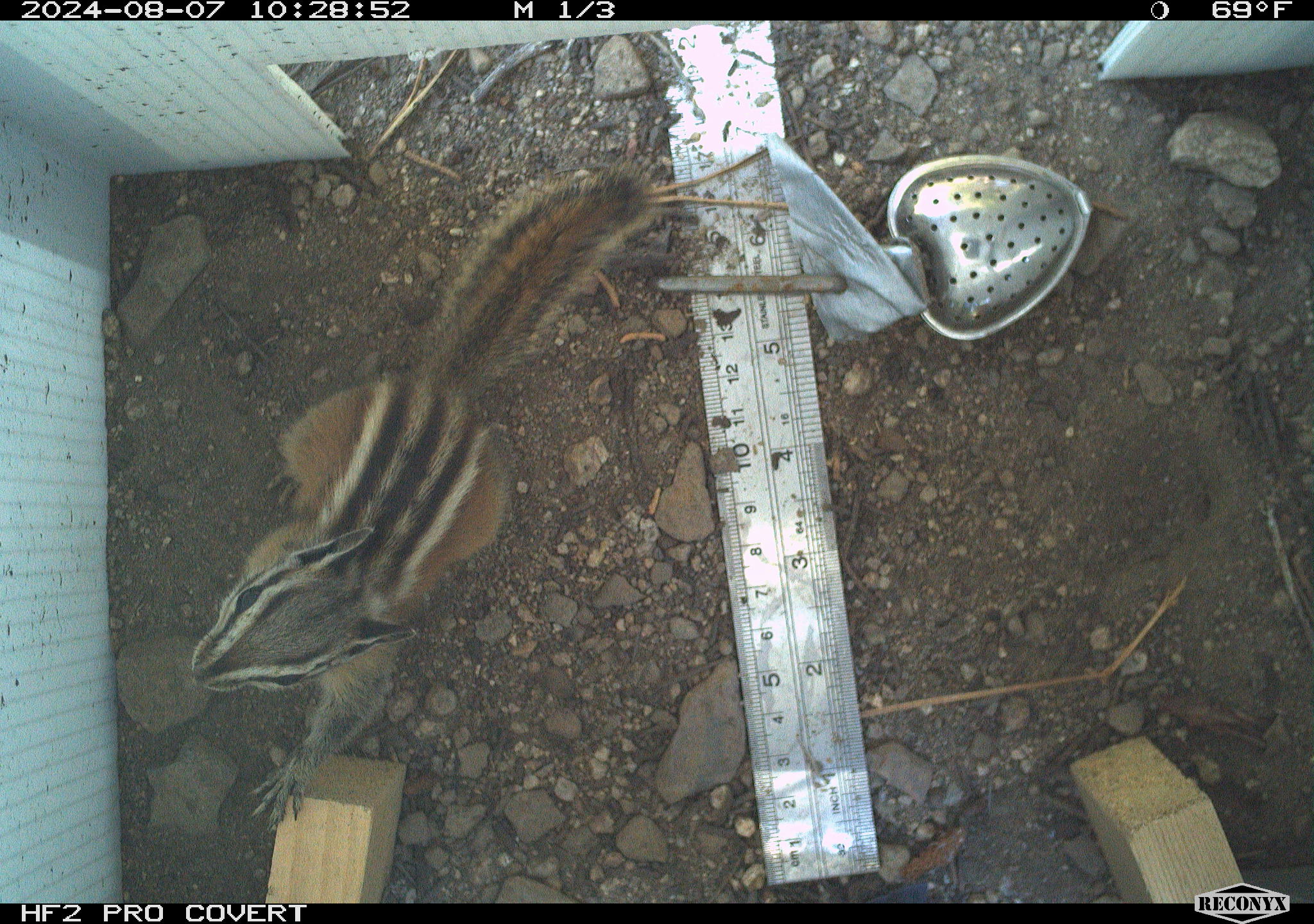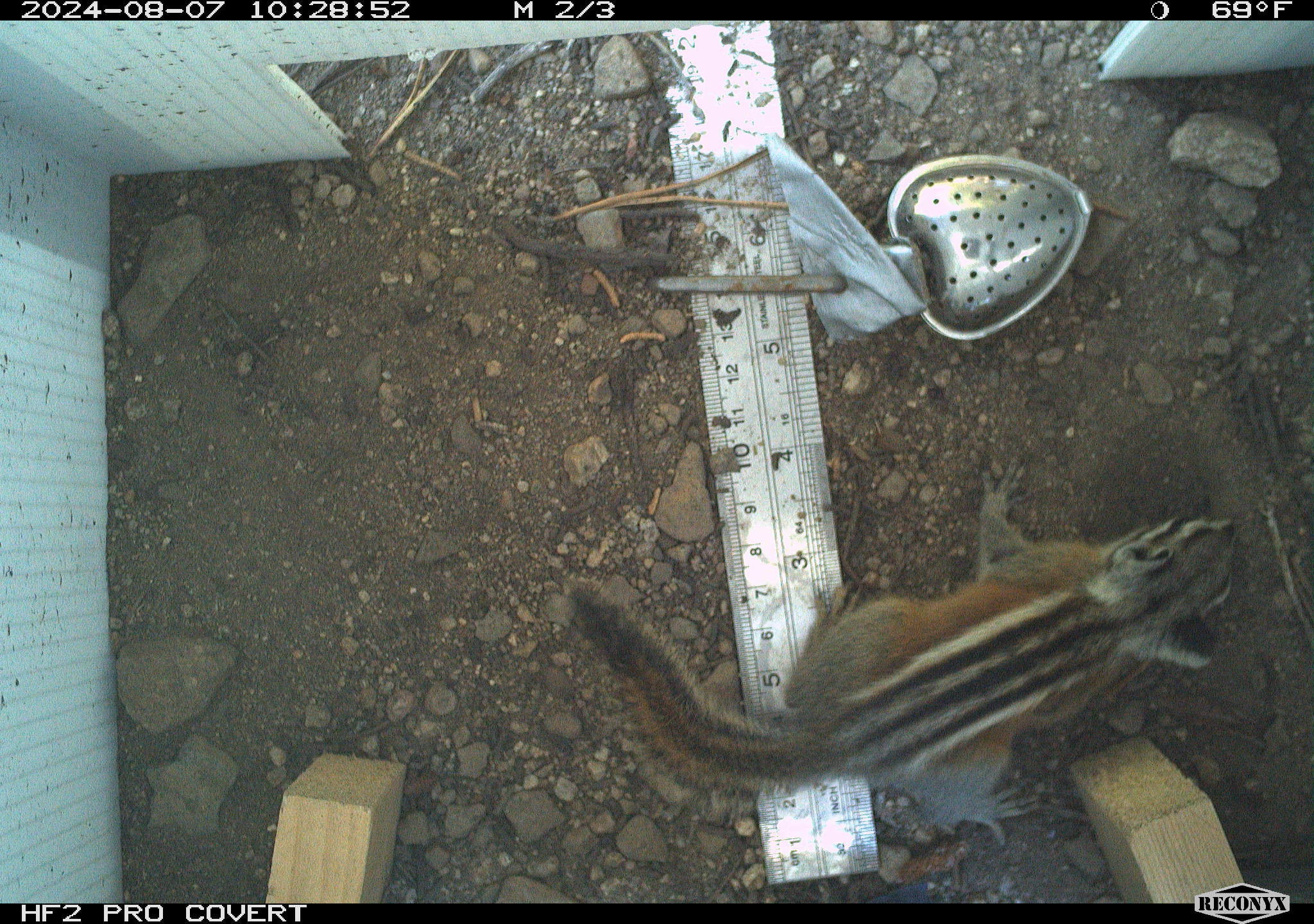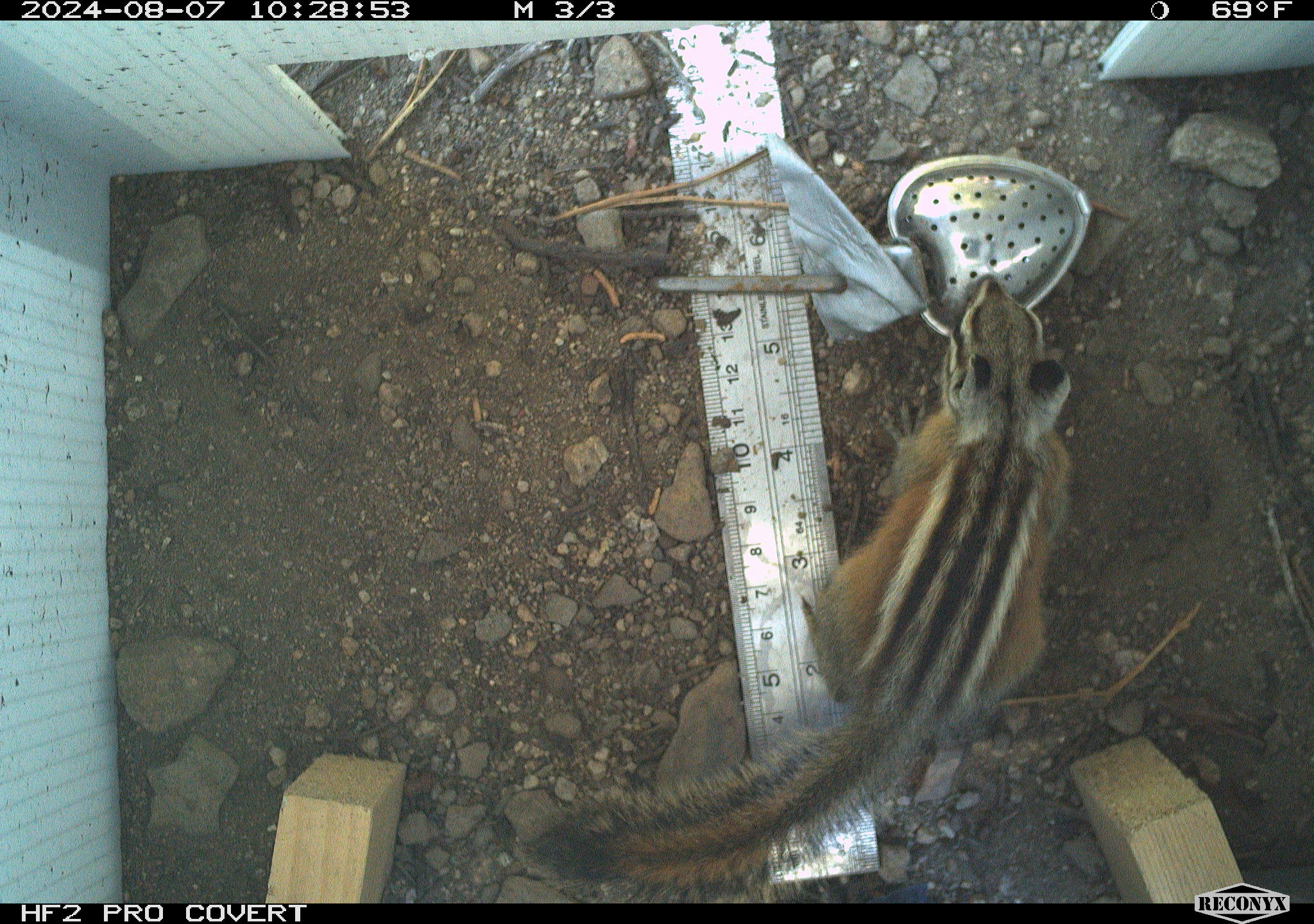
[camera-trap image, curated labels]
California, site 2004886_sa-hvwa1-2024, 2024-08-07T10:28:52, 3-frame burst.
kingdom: Animalia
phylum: Chordata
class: Mammalia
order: Rodentia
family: Sciuridae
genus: Neotamias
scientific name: Neotamias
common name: western chipmunks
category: neotamias species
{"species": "neotamias species (western chipmunks) (Neotamias)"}